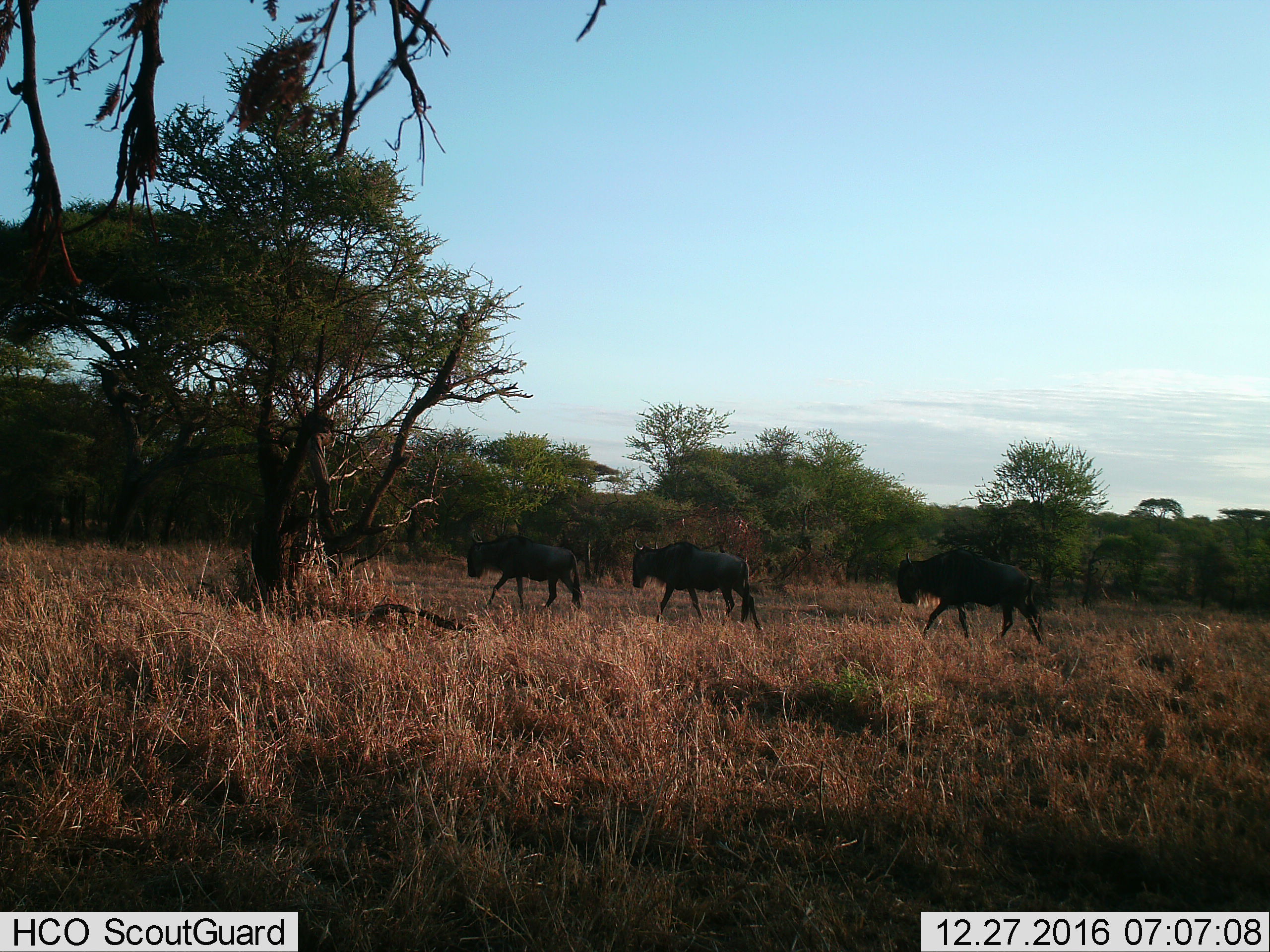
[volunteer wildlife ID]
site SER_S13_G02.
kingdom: Animalia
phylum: Chordata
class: Mammalia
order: Artiodactyla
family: Bovidae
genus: Connochaetes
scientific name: Connochaetes taurinus taurinus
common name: blue wildebeest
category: wildebeestblue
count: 3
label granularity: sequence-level